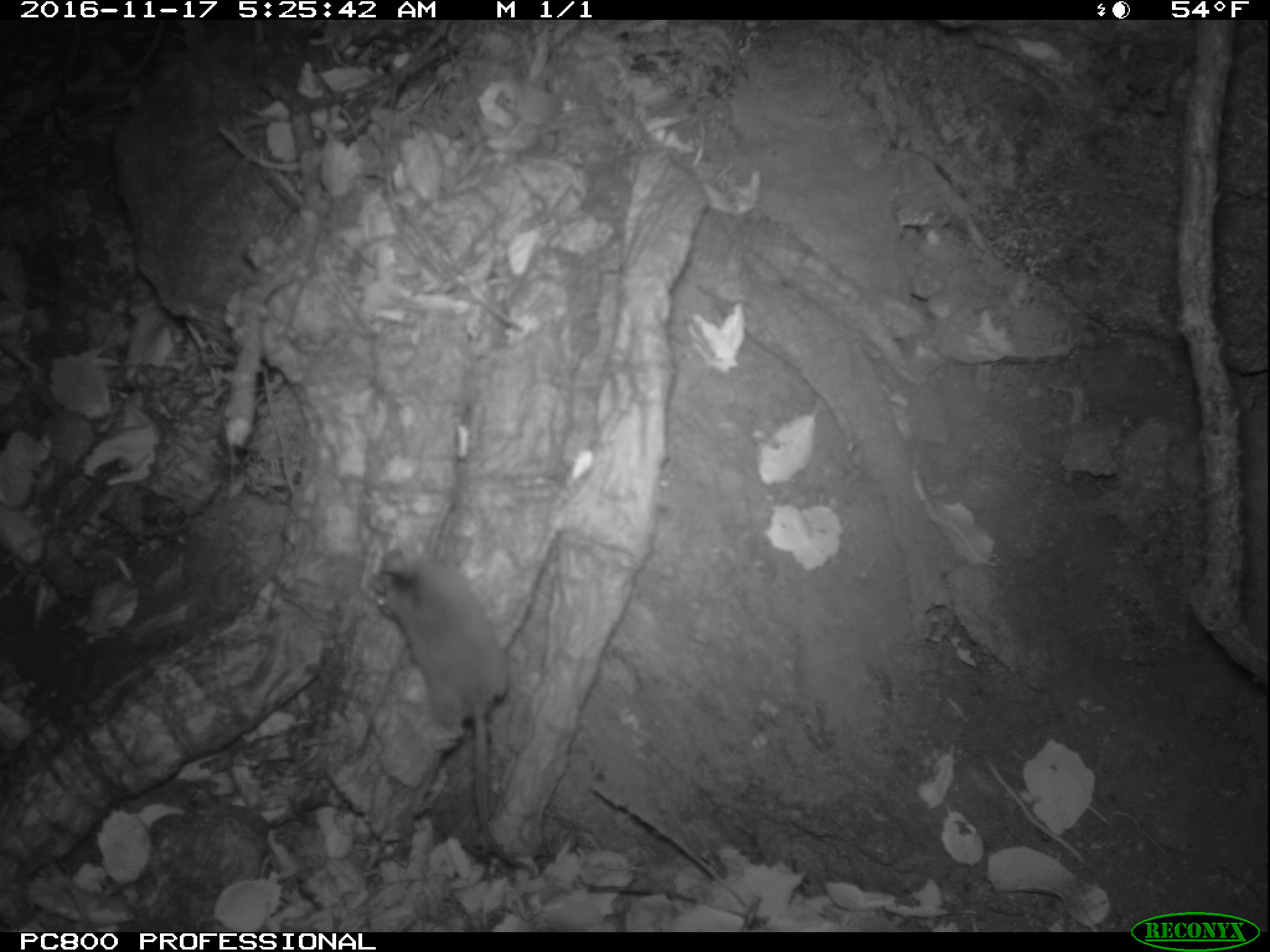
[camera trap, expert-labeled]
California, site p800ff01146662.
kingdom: Animalia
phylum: Chordata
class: Mammalia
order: Rodentia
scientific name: Rodentia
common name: rodent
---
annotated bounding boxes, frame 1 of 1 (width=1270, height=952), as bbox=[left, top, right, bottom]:
rodent: bbox=[366, 546, 533, 869]